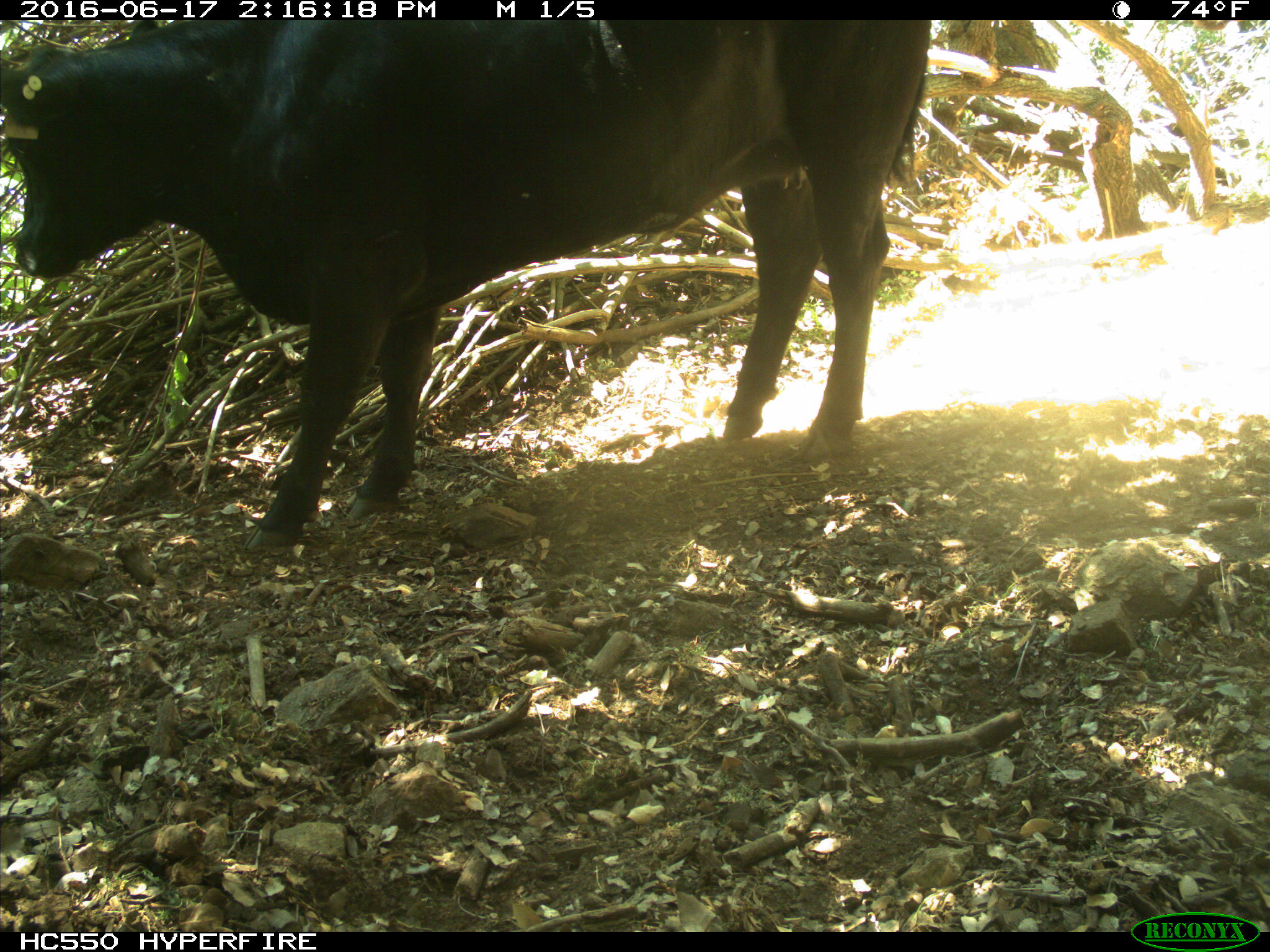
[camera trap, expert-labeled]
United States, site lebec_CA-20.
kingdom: Animalia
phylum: Chordata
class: Mammalia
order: Artiodactyla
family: Bovidae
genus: Bos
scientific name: Bos taurus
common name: domestic cow